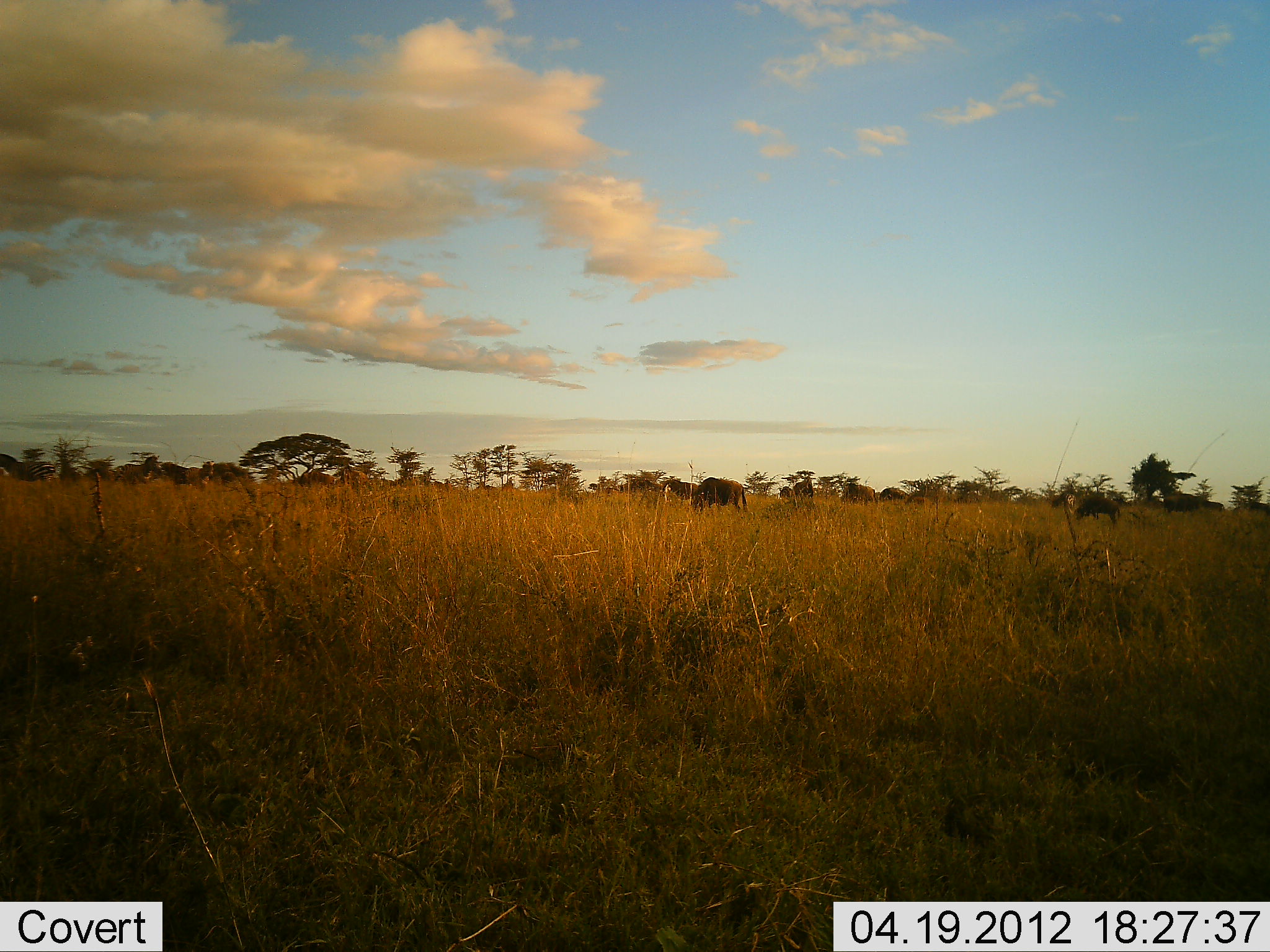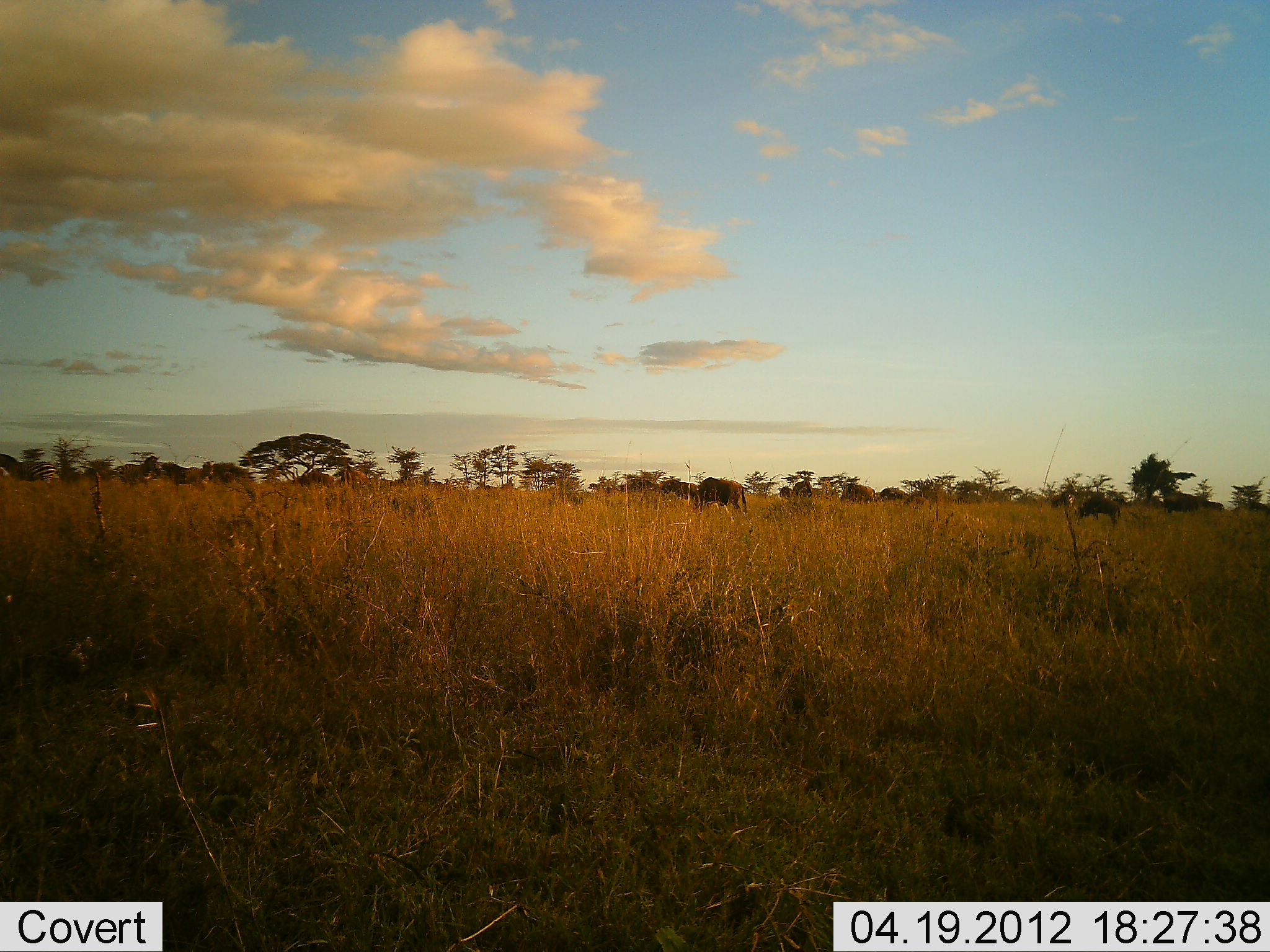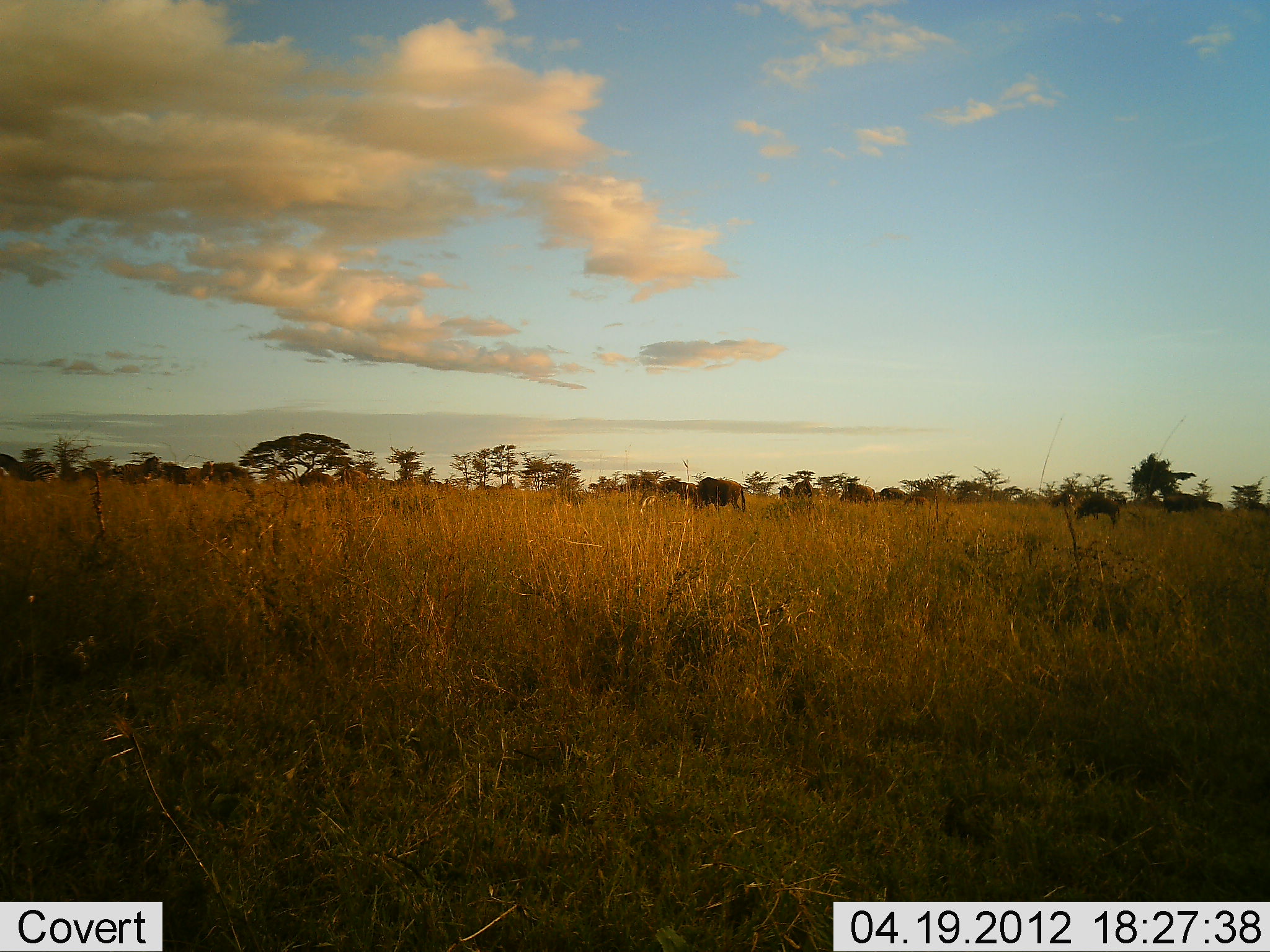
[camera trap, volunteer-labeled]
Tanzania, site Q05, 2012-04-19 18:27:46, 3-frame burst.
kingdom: Animalia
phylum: Chordata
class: Mammalia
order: Artiodactyla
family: Bovidae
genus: Connochaetes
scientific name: Connochaetes taurinus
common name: blue wildebeest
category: wildebeest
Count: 10.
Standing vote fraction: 44%.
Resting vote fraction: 0%.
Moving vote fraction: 0%.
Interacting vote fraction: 0%.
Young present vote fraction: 0%.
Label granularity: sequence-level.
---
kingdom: Animalia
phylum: Chordata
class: Mammalia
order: Perissodactyla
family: Equidae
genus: Equus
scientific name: Equus quagga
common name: plains zebra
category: zebra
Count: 3.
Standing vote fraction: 88%.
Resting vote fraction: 0%.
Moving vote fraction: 0%.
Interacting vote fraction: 0%.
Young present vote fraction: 0%.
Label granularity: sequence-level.